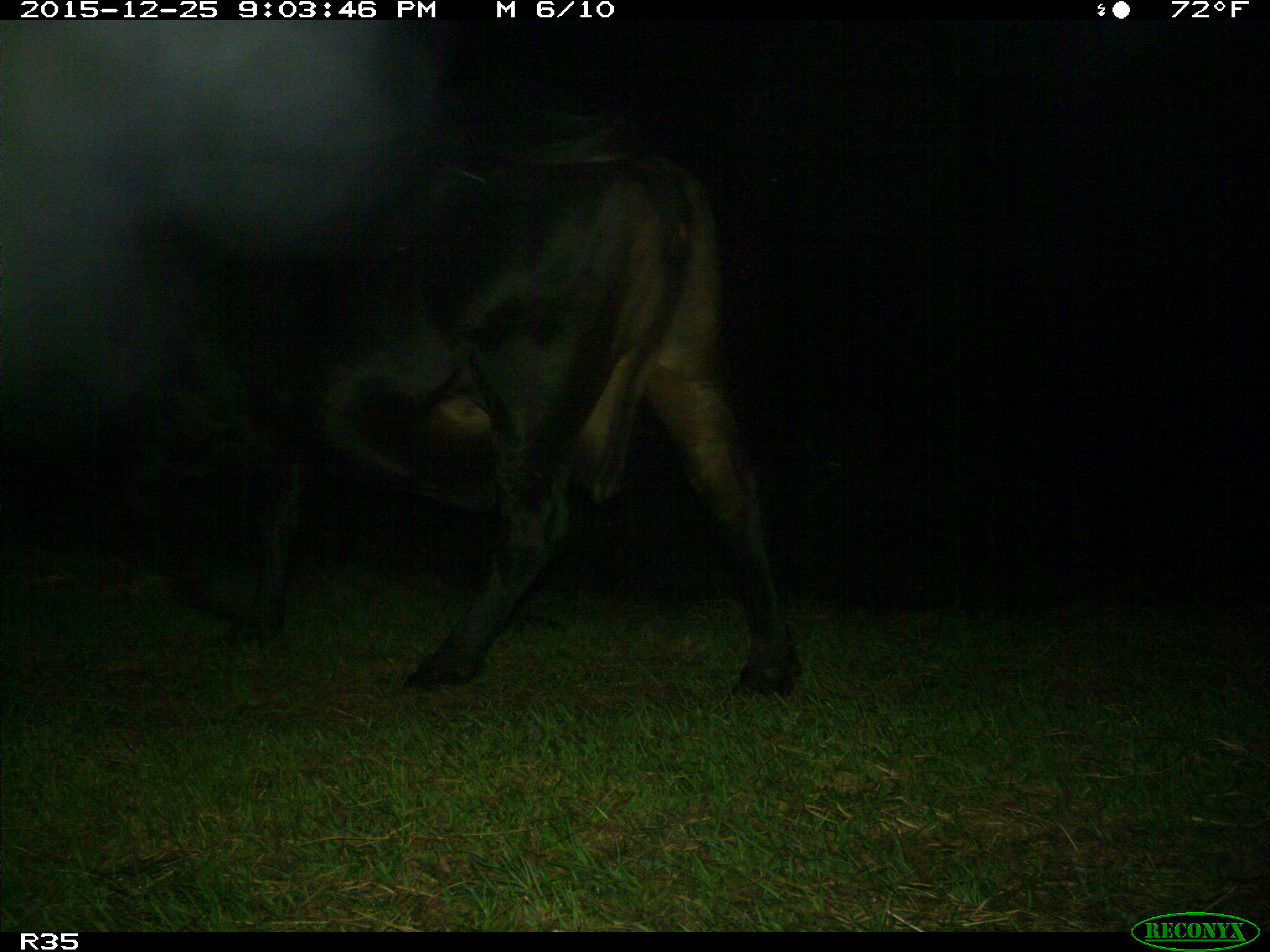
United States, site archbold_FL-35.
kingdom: Animalia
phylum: Chordata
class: Mammalia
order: Artiodactyla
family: Bovidae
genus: Bos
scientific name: Bos taurus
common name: domestic cow